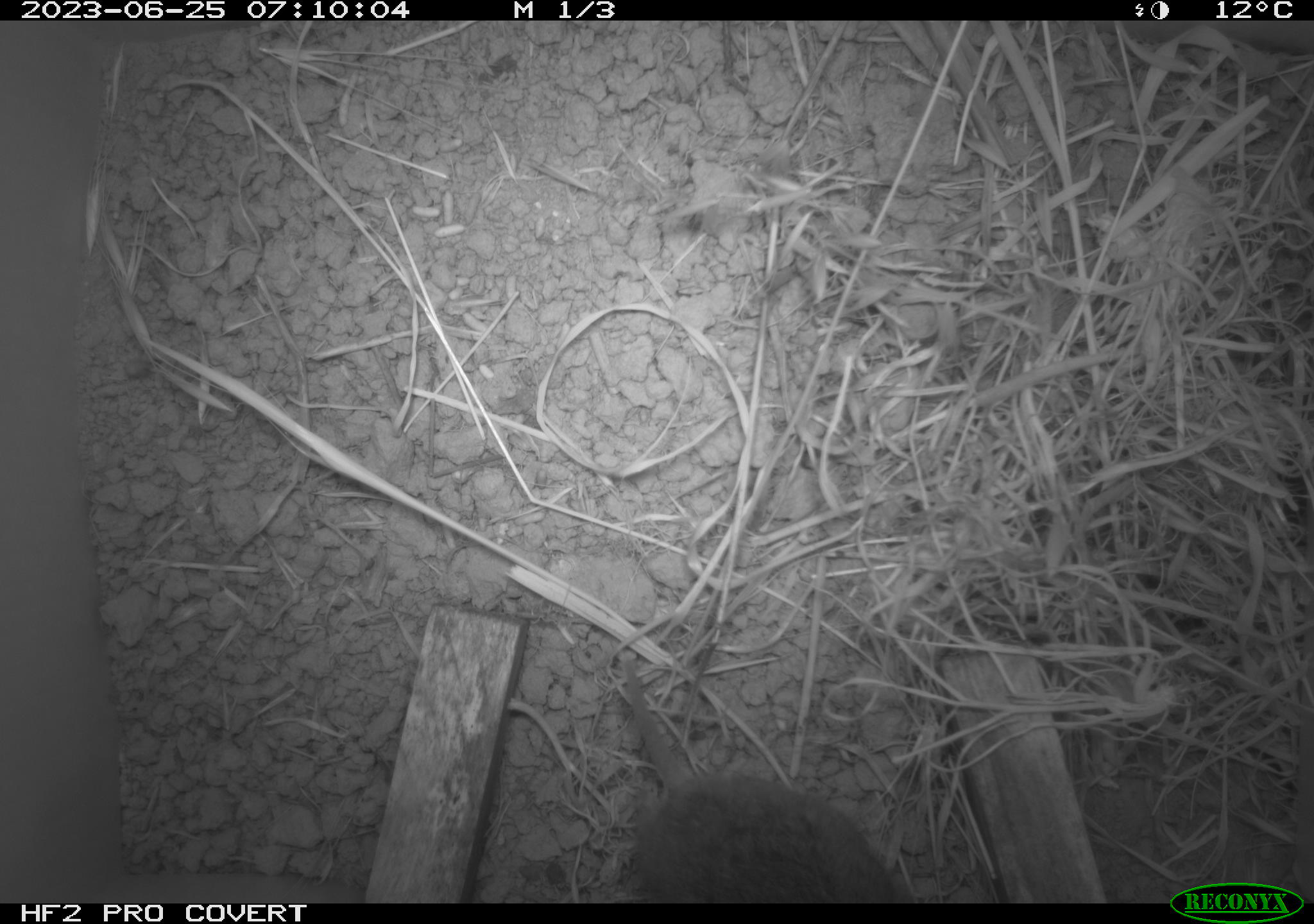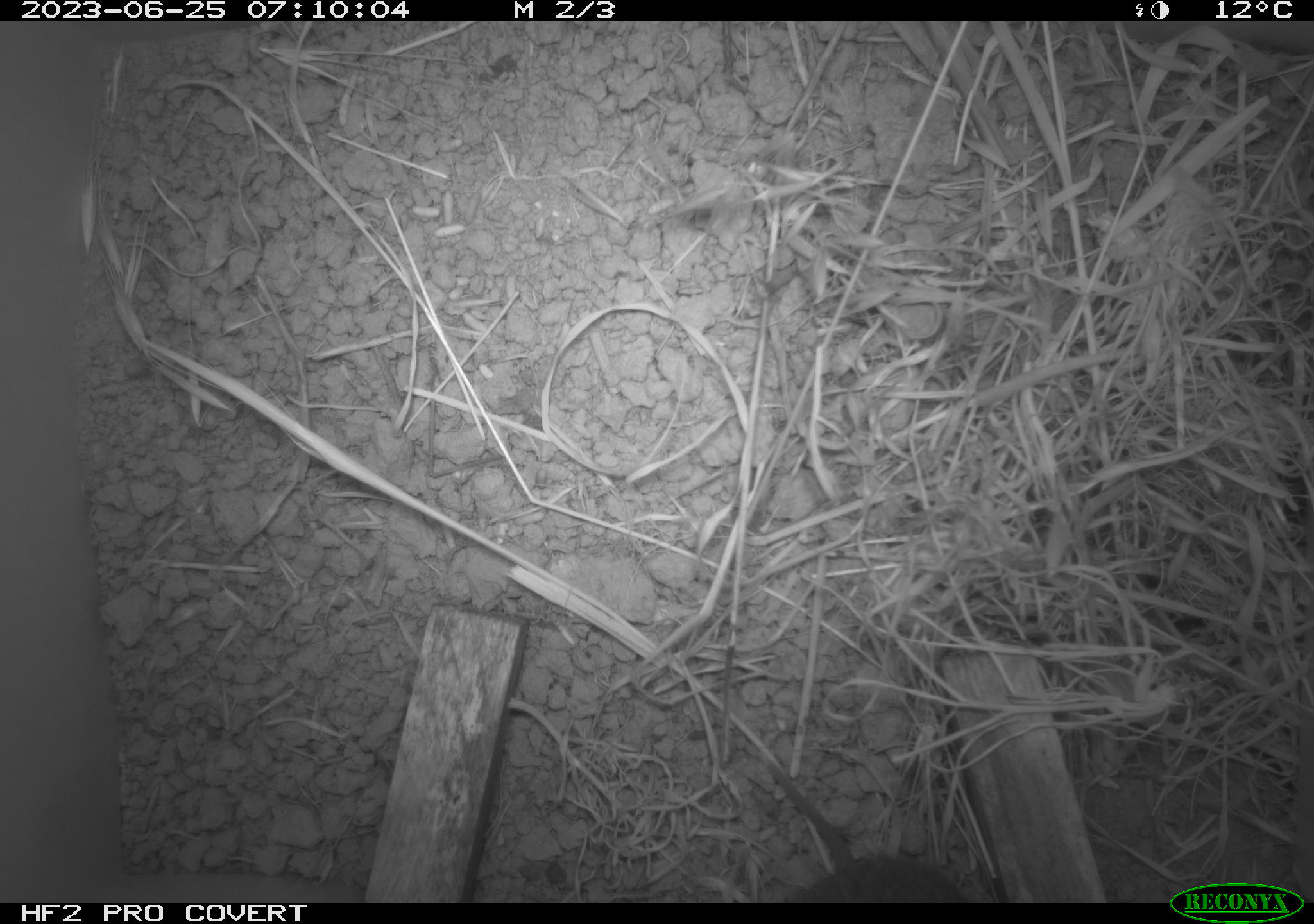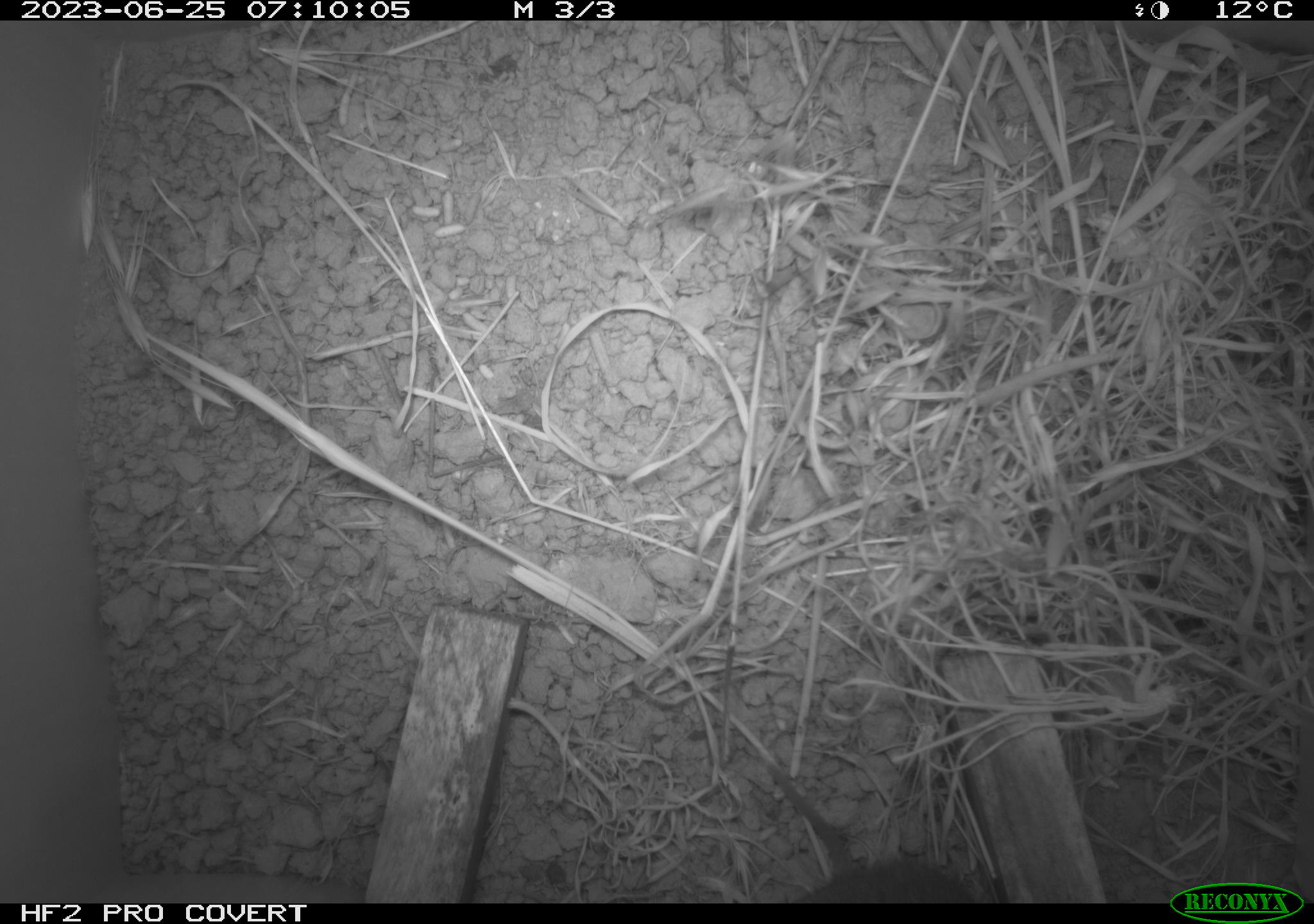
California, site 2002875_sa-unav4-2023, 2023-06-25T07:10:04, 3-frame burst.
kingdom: Animalia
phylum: Chordata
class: Mammalia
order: Rodentia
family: Cricetidae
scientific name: Arvicolinae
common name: voles, lemmings, and muskrats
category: arvicolinae subfamily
Arvicolinae subfamily (voles, lemmings, and muskrats) (Arvicolinae).